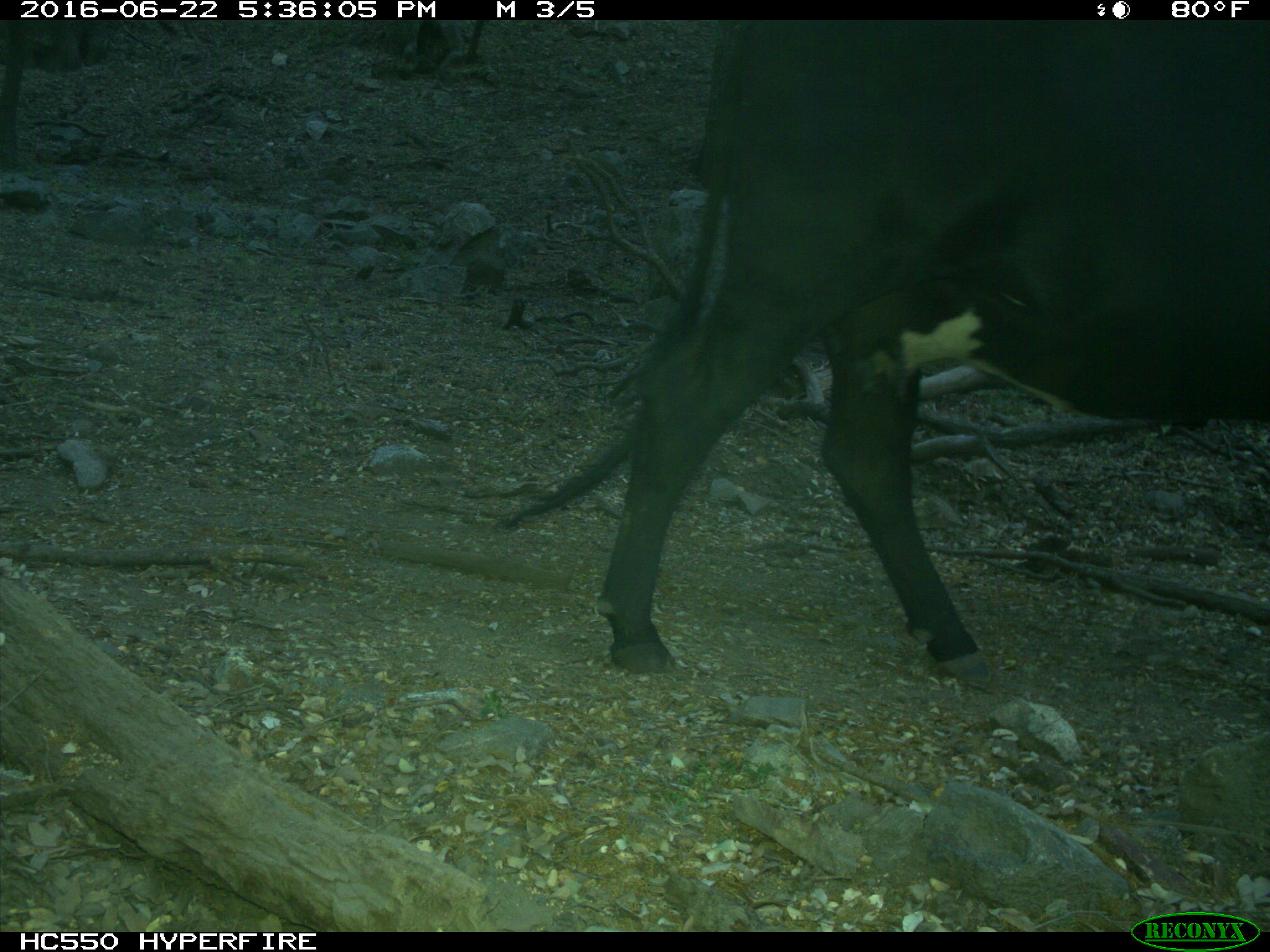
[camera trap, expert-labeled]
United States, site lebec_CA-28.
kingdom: Animalia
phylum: Chordata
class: Mammalia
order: Artiodactyla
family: Bovidae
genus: Bos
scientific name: Bos taurus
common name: domestic cow